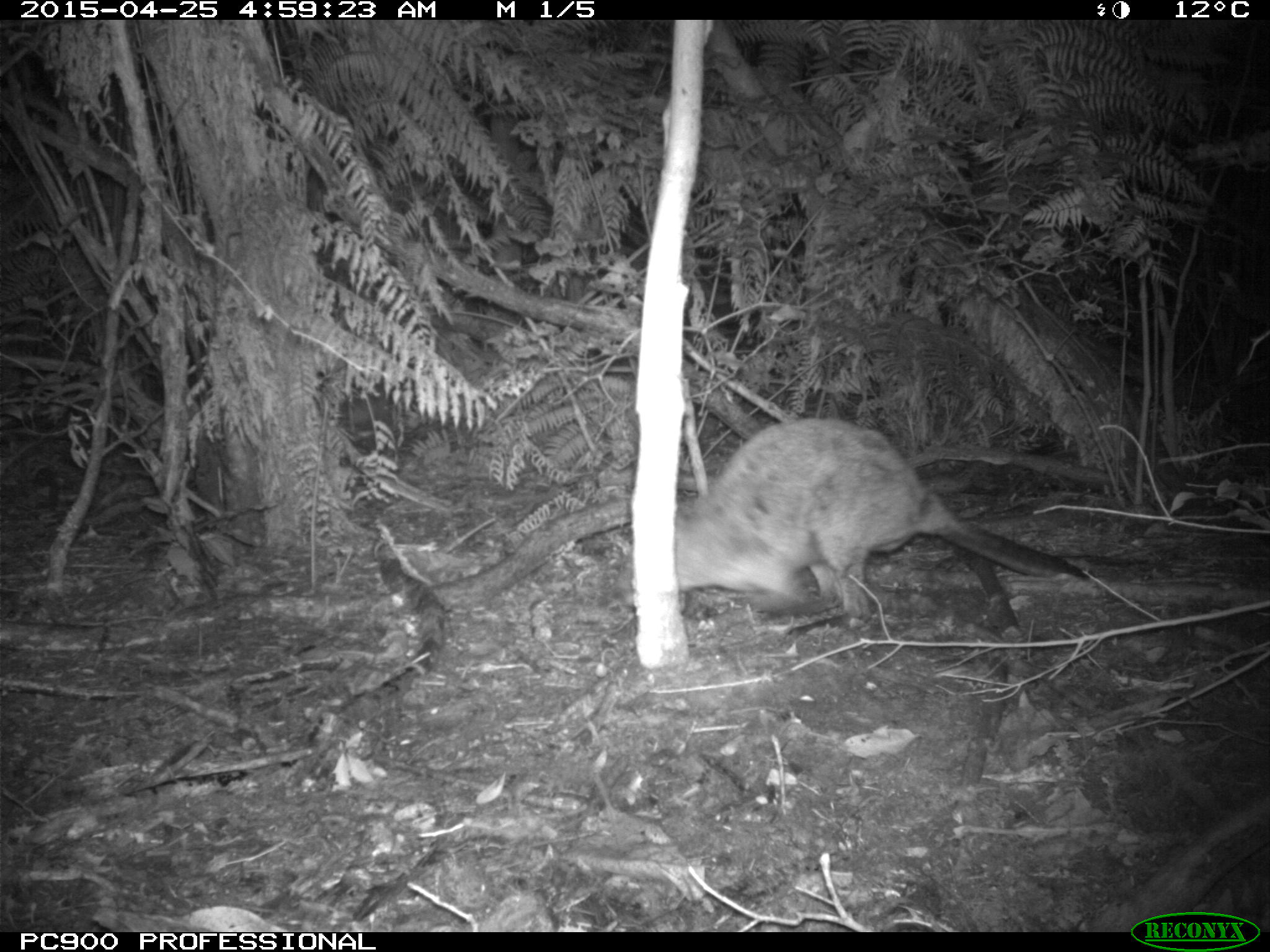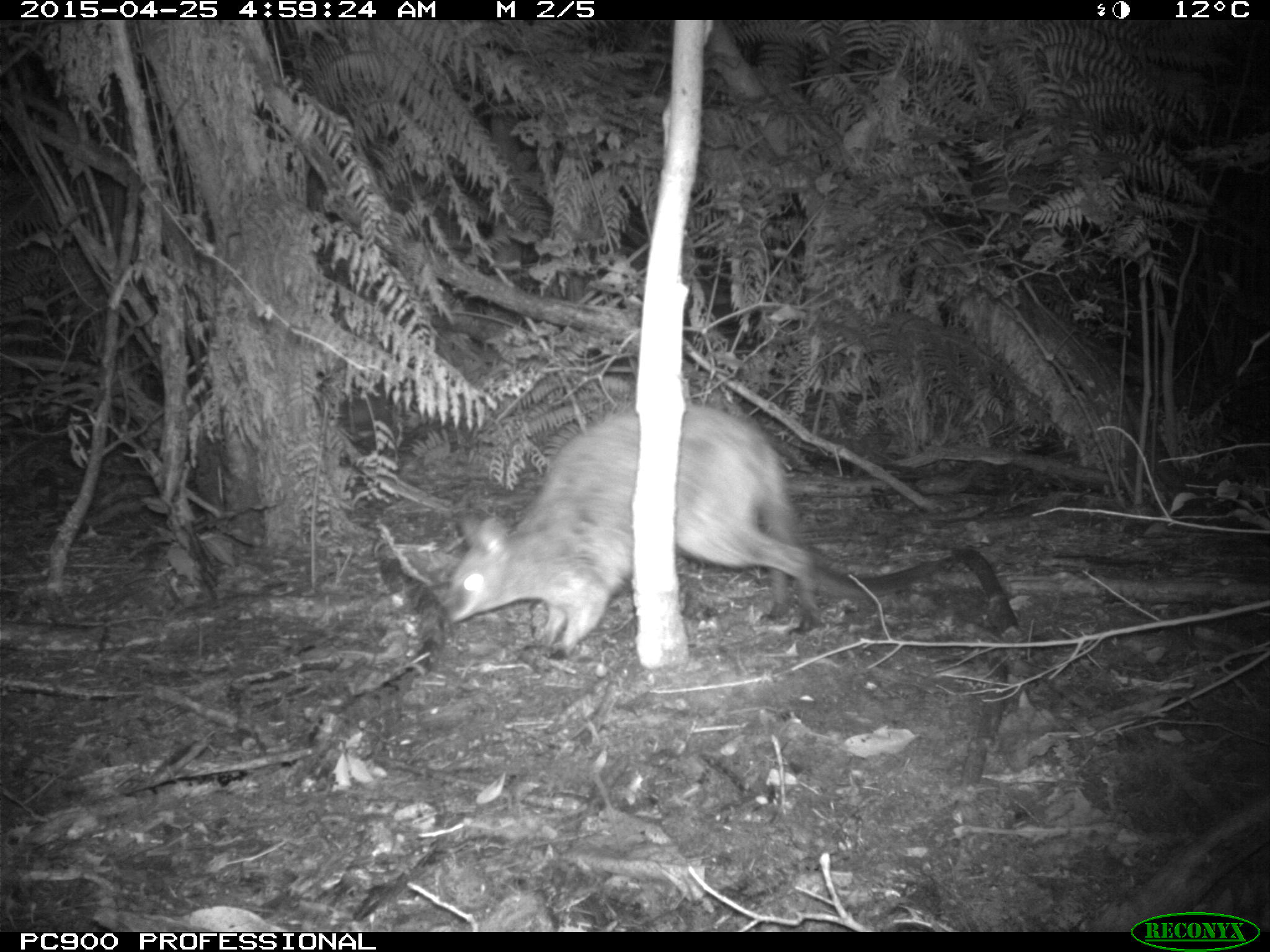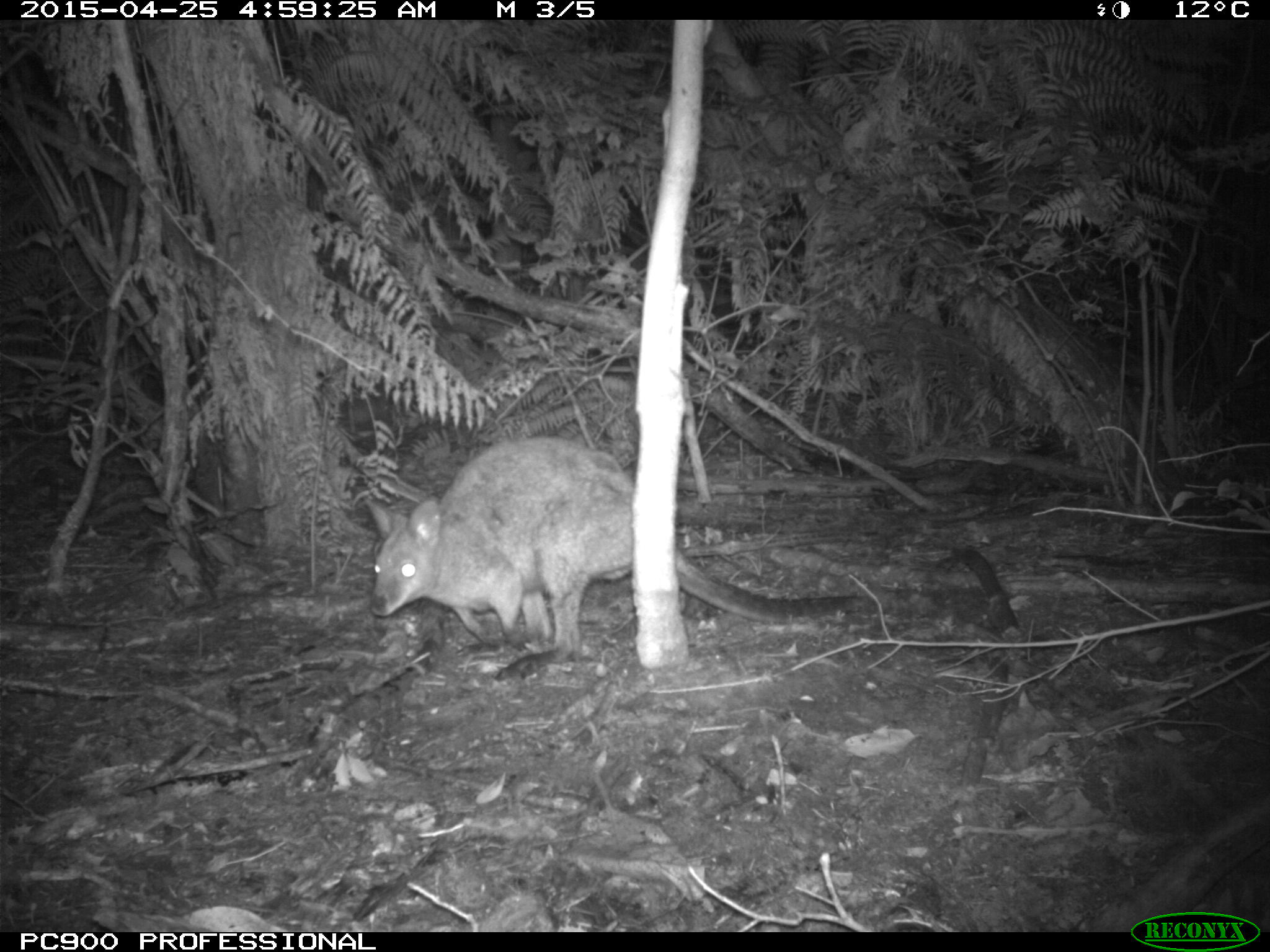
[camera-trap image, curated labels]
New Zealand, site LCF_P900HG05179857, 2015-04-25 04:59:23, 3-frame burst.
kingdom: Animalia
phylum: Chordata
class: Mammalia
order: Diprotodontia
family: Macropodidae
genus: Notamacropus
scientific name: Notamacropus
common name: wallaby